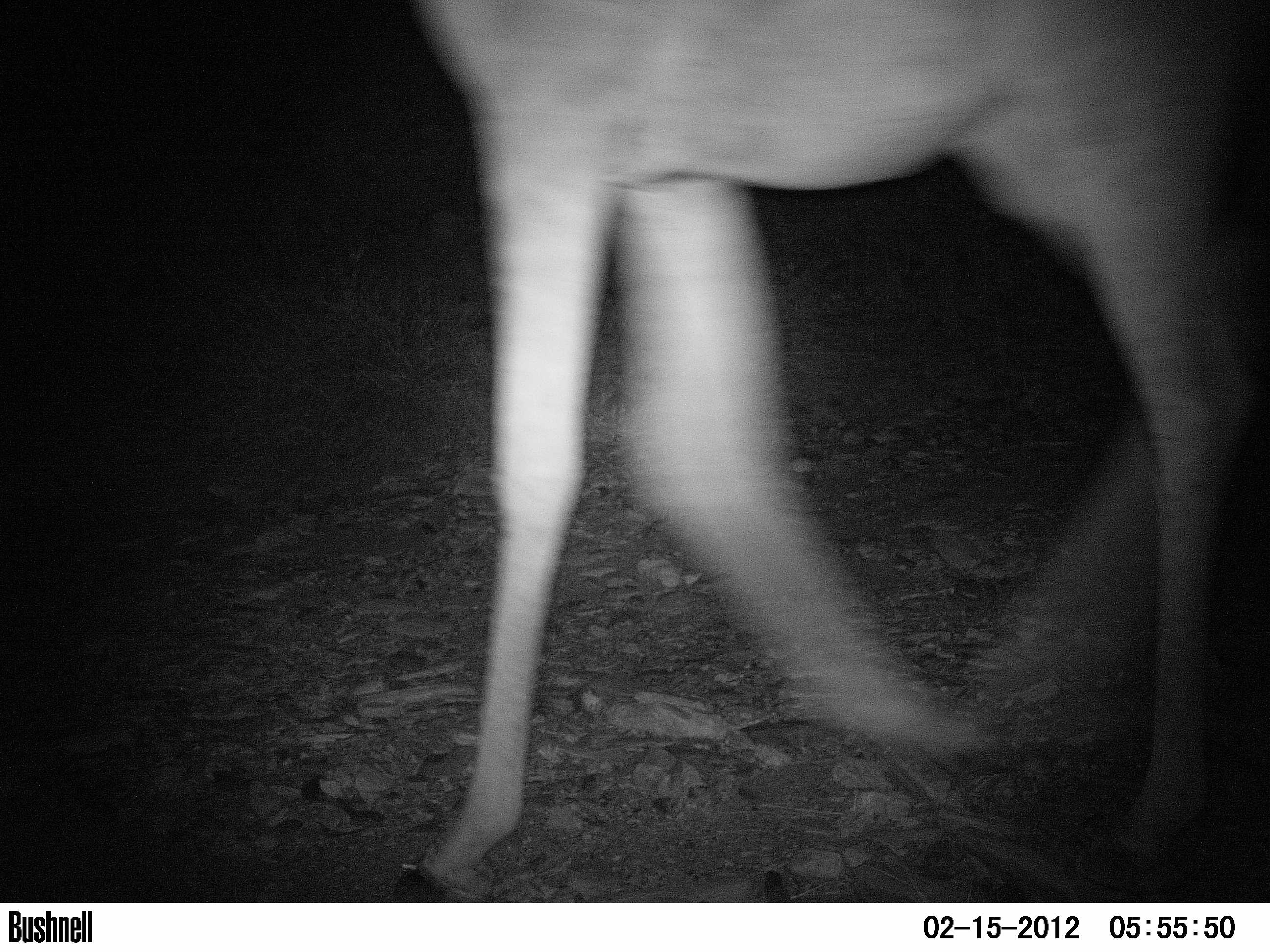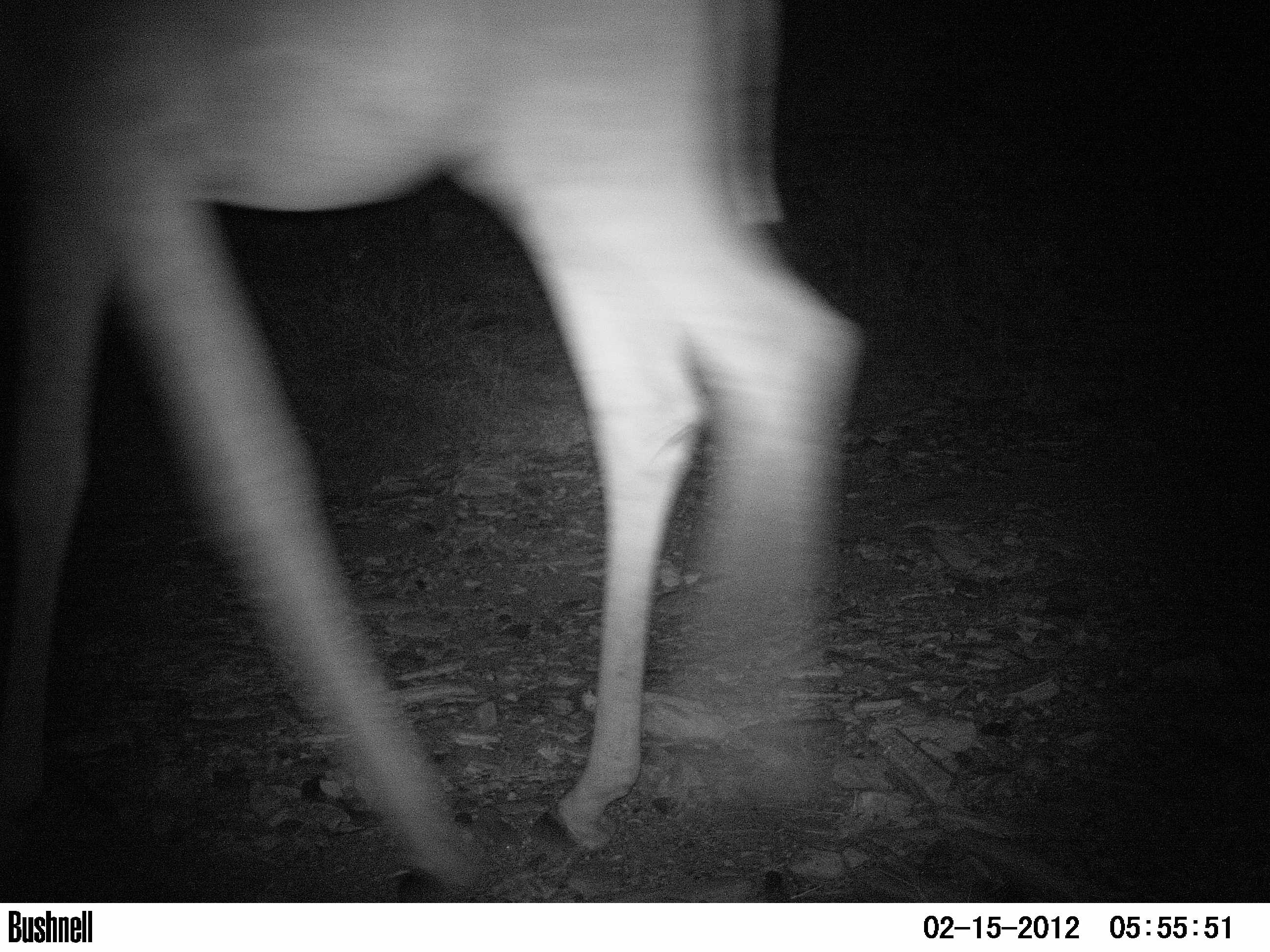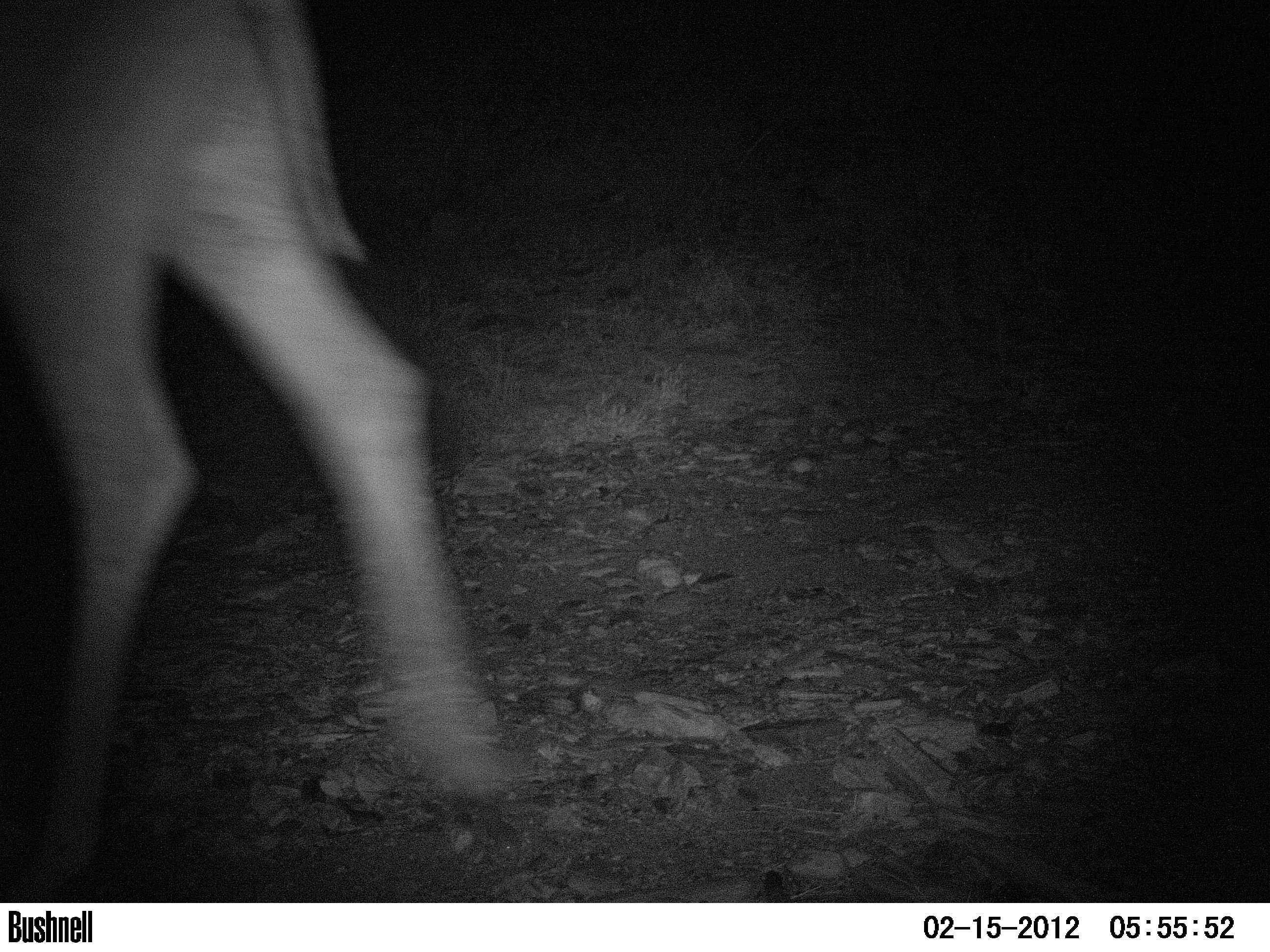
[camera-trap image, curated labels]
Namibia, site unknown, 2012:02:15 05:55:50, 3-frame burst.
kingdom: Animalia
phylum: Chordata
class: Mammalia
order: Artiodactyla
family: Giraffidae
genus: Giraffa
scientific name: Giraffa camelopardalis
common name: giraffe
Giraffa camelopardalis (giraffe).